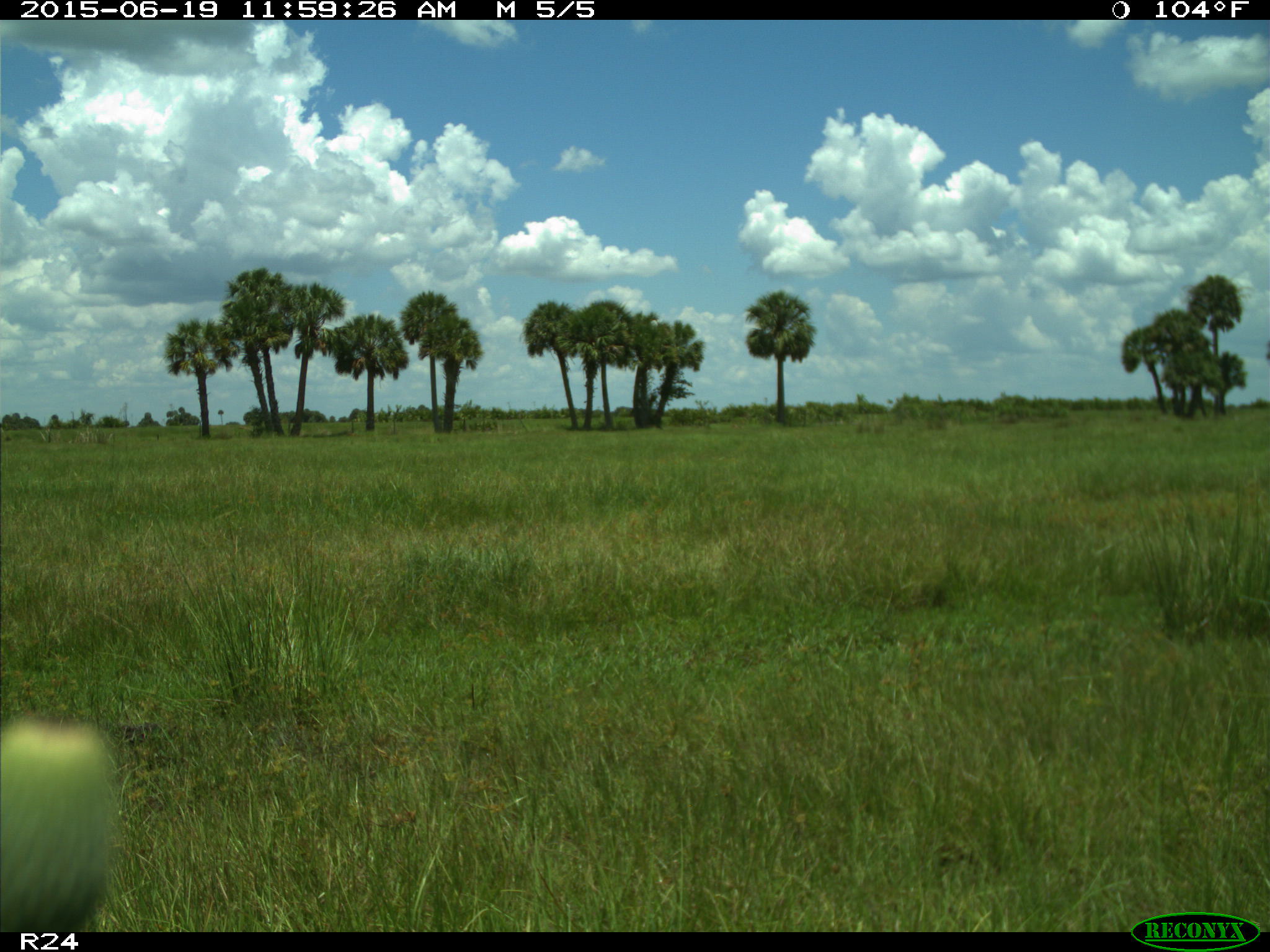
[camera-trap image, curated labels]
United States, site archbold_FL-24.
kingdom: Animalia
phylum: Chordata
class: Mammalia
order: Artiodactyla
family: Bovidae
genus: Bos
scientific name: Bos taurus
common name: domestic cow